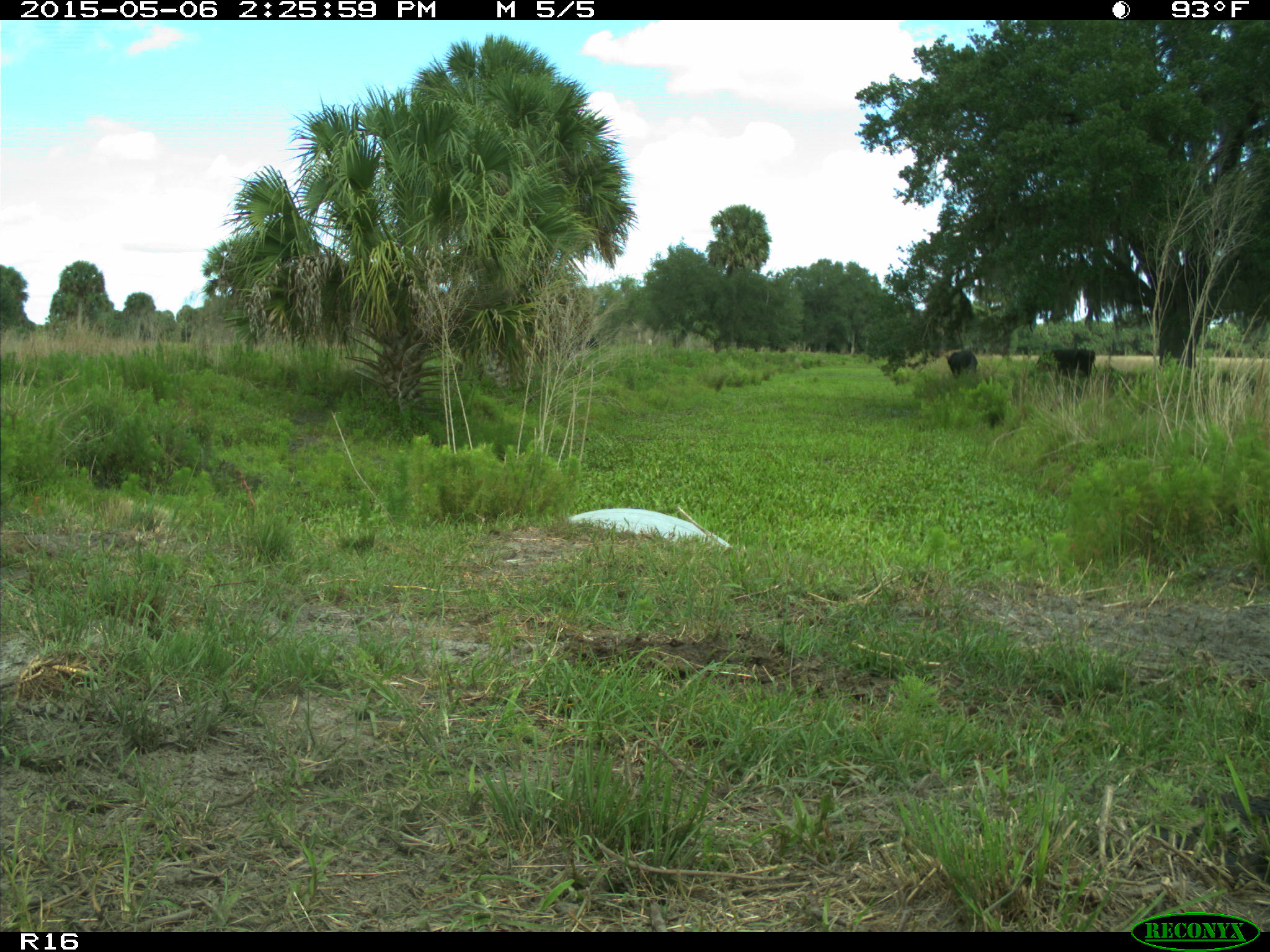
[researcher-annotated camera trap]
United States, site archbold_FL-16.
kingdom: Animalia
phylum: Chordata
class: Mammalia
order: Artiodactyla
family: Bovidae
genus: Bos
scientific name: Bos taurus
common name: domestic cow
Bos taurus (domestic cow).